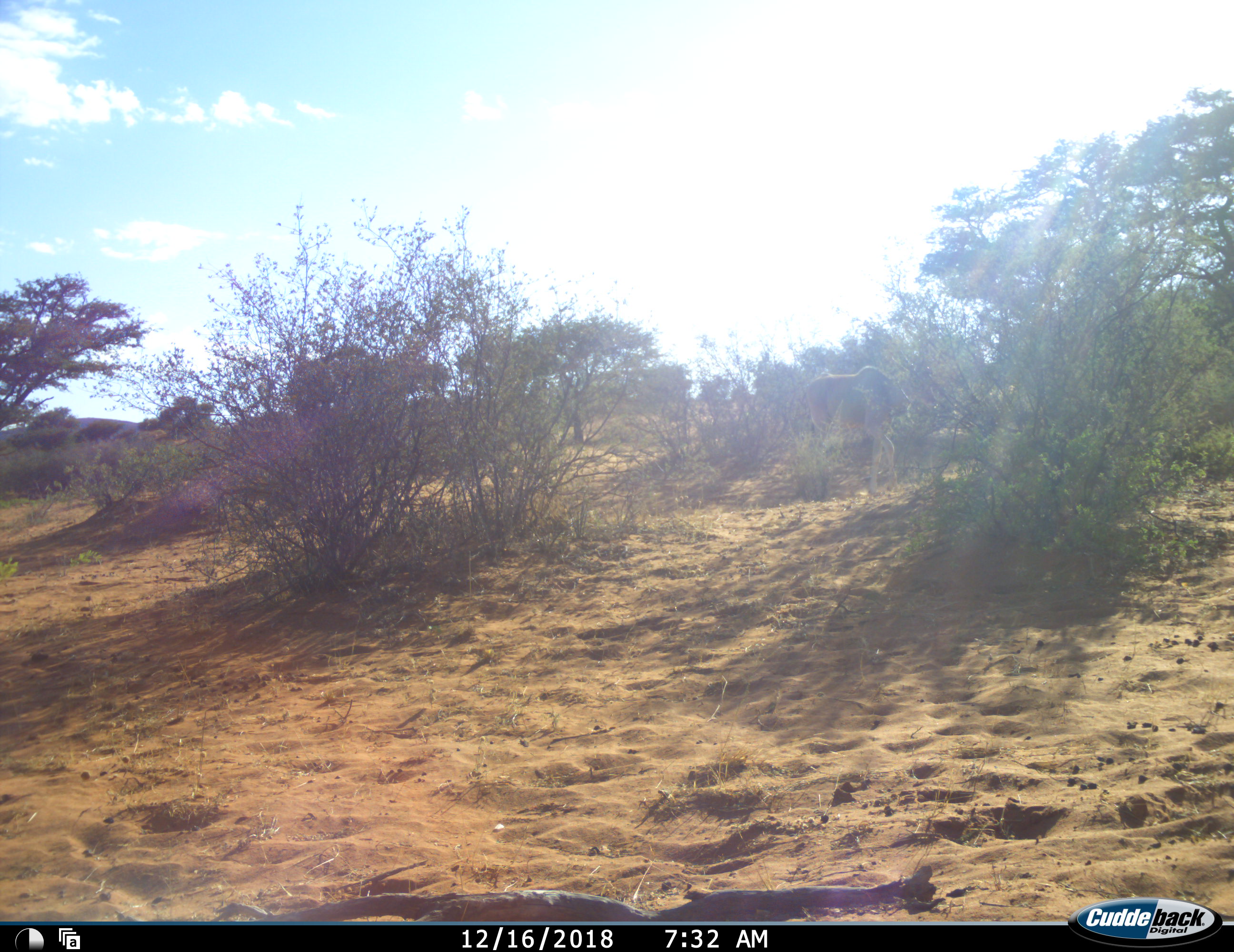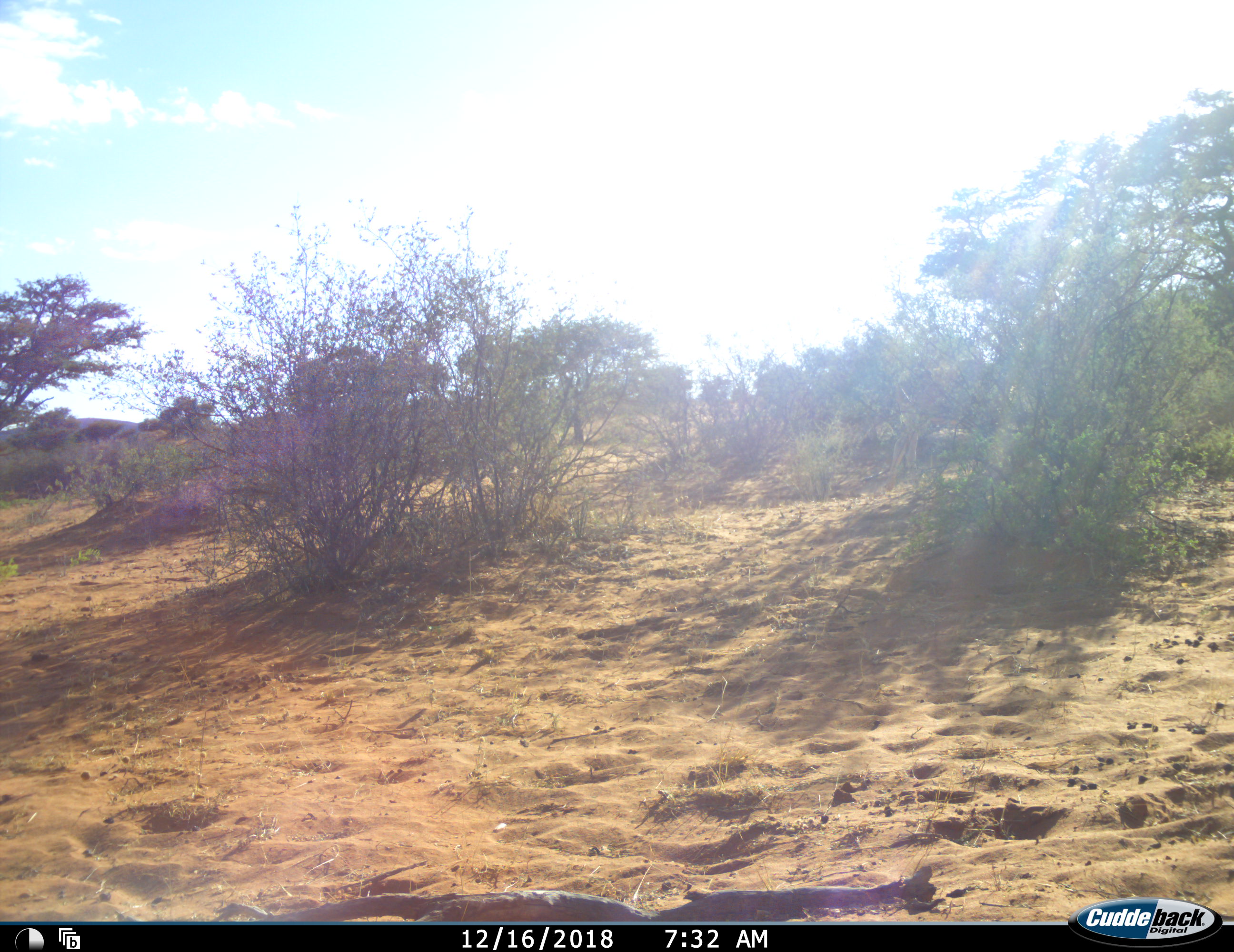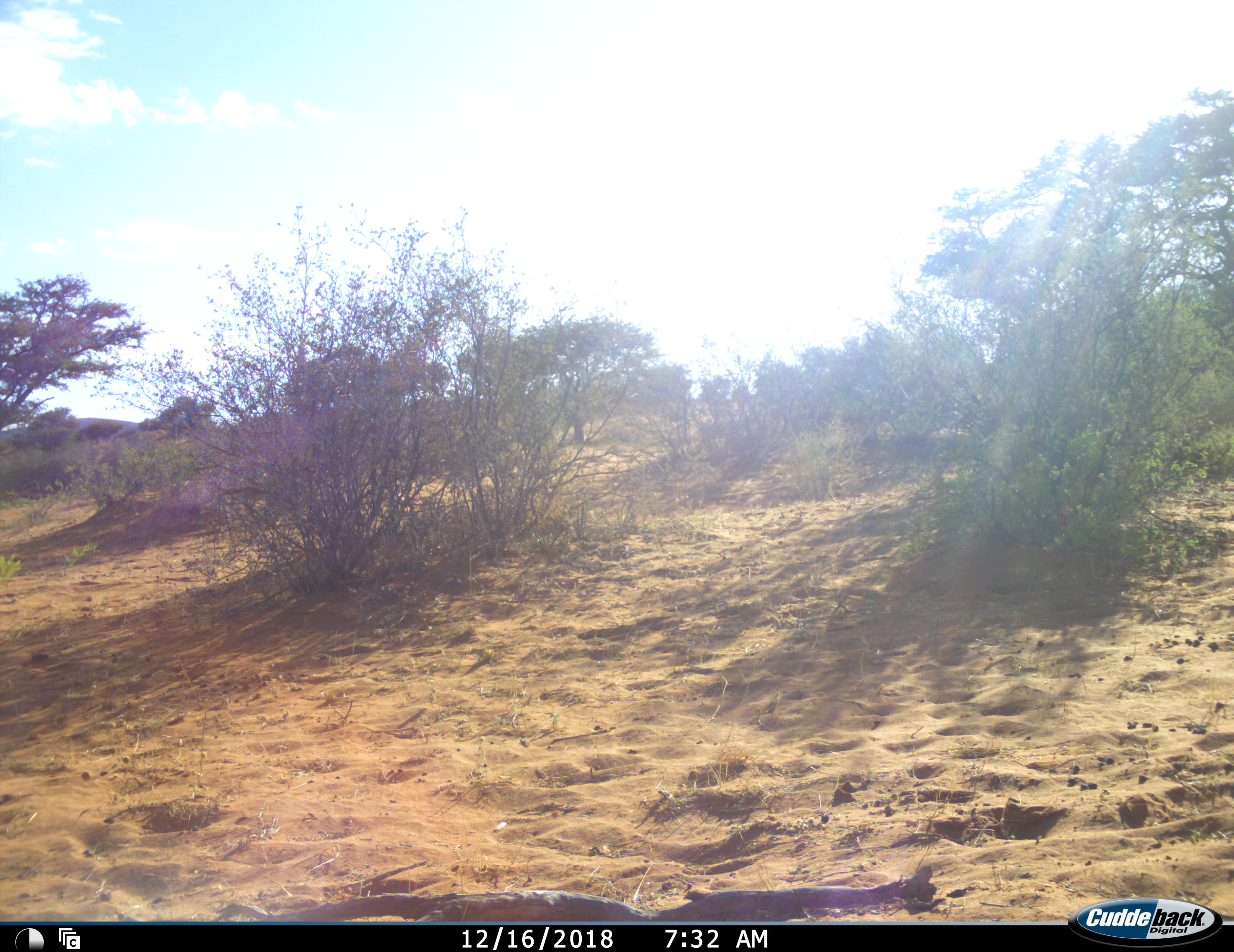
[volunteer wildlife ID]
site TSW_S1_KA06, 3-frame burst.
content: unidentified animal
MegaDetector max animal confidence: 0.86